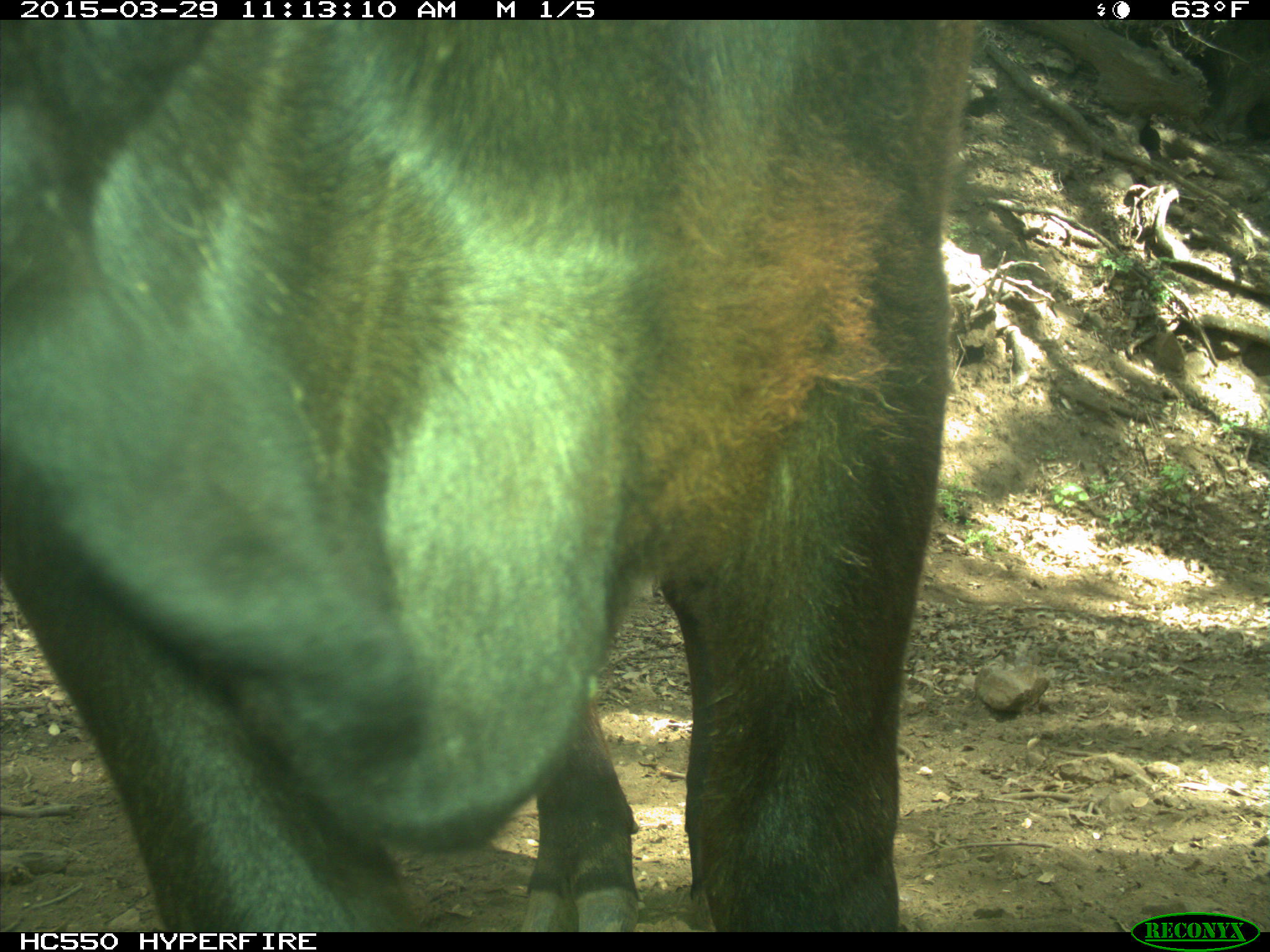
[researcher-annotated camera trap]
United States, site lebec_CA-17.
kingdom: Animalia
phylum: Chordata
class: Mammalia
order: Artiodactyla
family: Bovidae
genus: Bos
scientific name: Bos taurus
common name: domestic cow